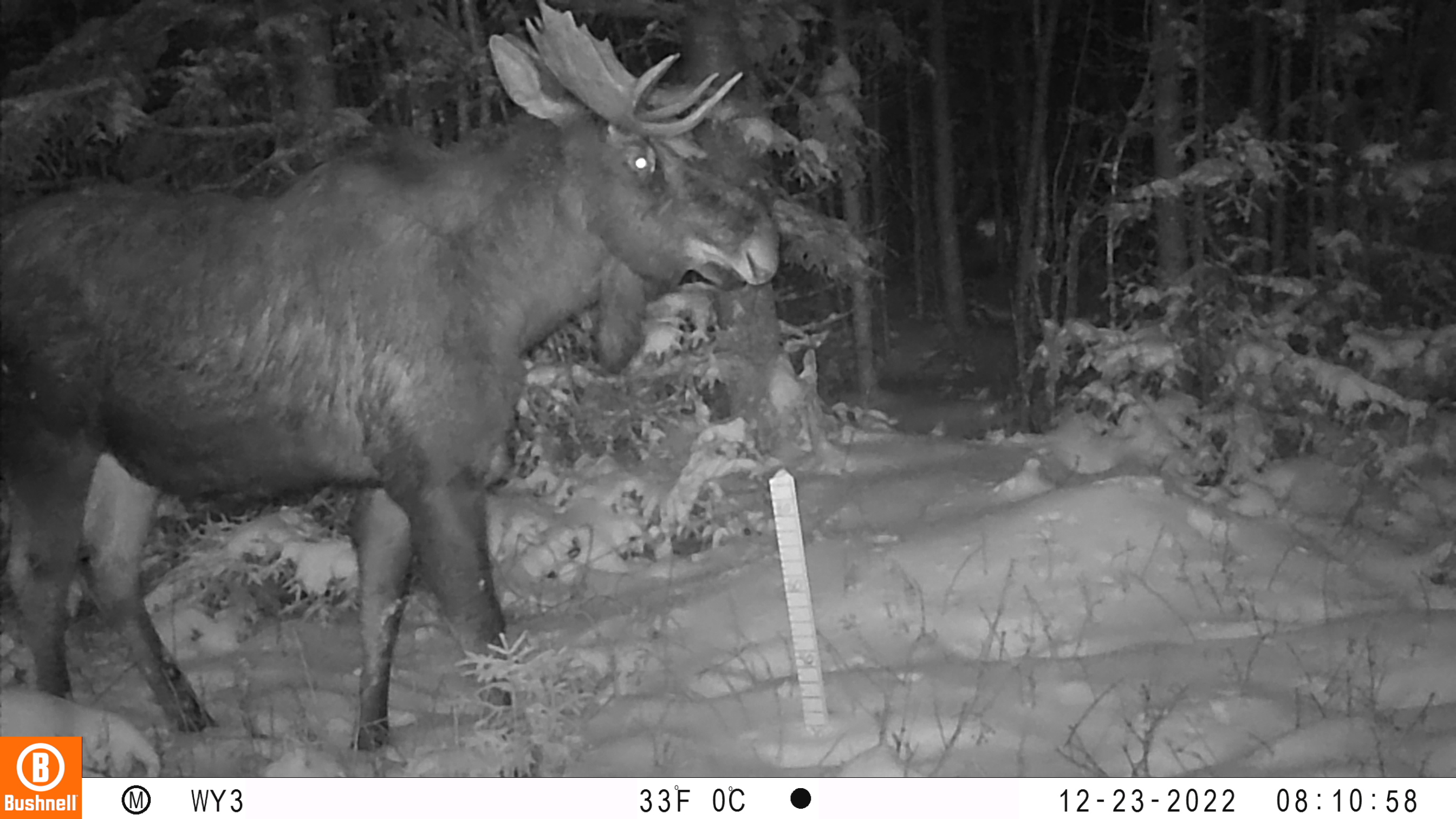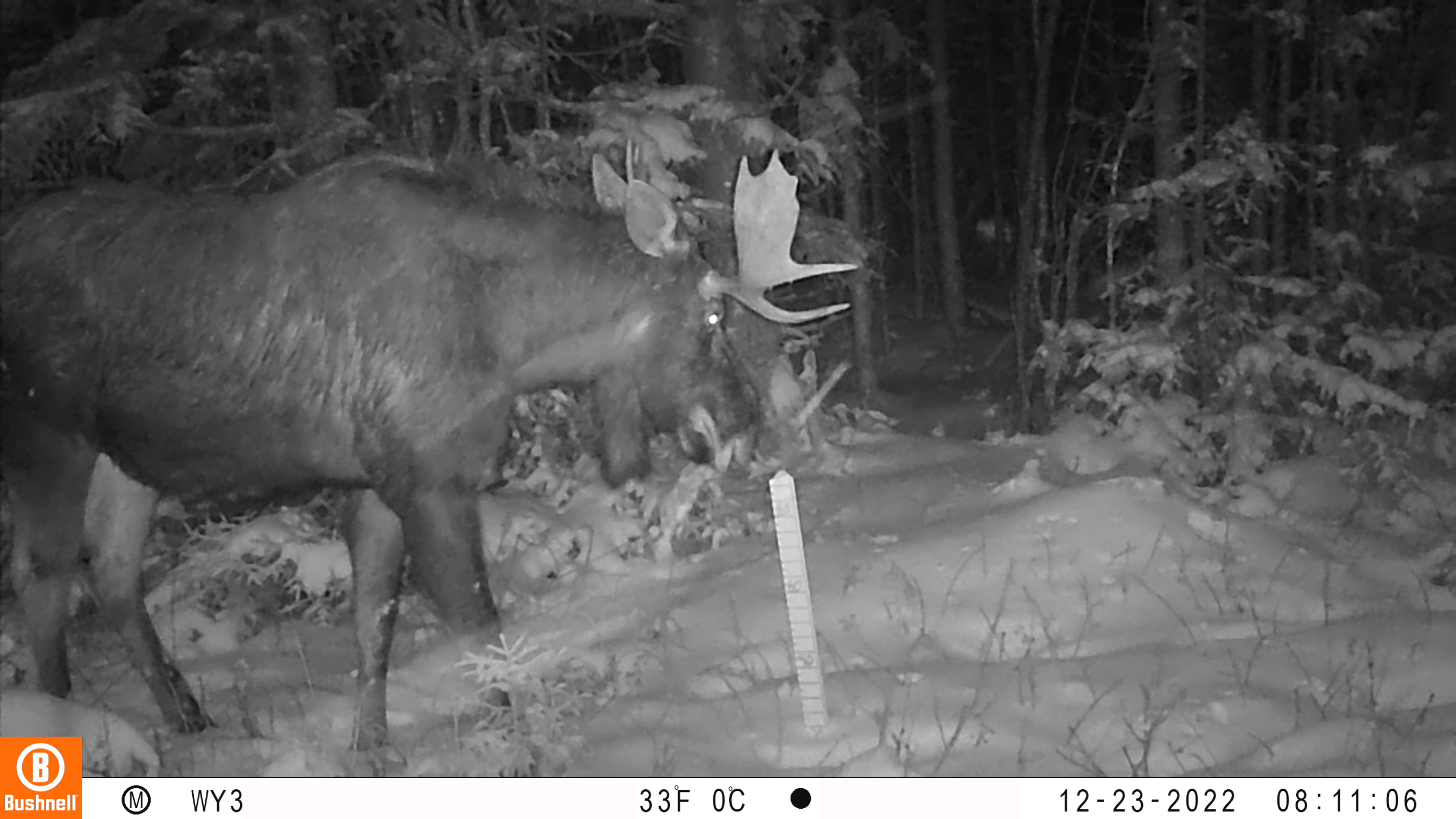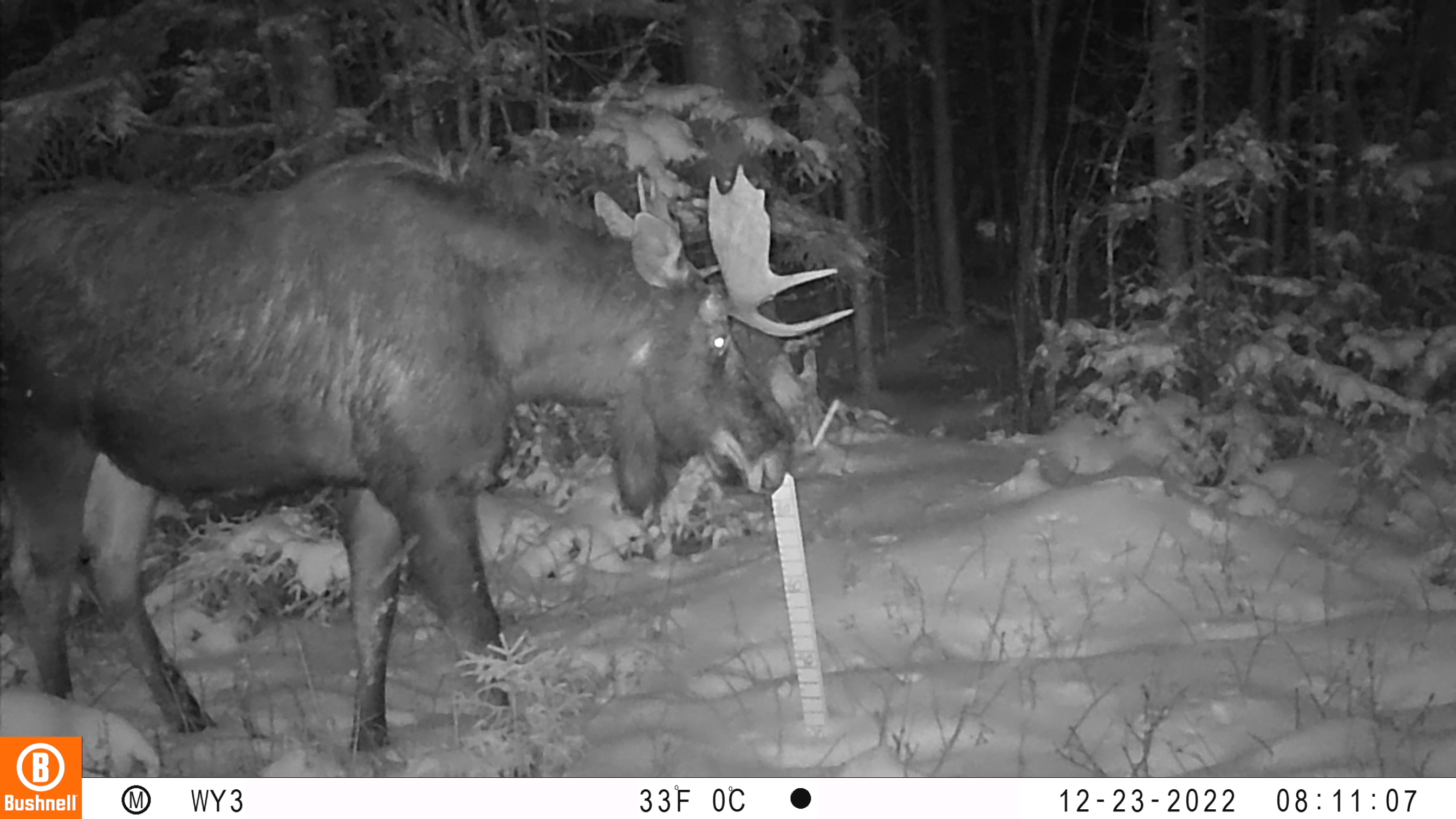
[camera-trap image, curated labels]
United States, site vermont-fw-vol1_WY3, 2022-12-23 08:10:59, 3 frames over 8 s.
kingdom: Animalia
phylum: Chordata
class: Mammalia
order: Artiodactyla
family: Cervidae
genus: Alces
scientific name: Alces alces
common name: moose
Moose (Alces alces).